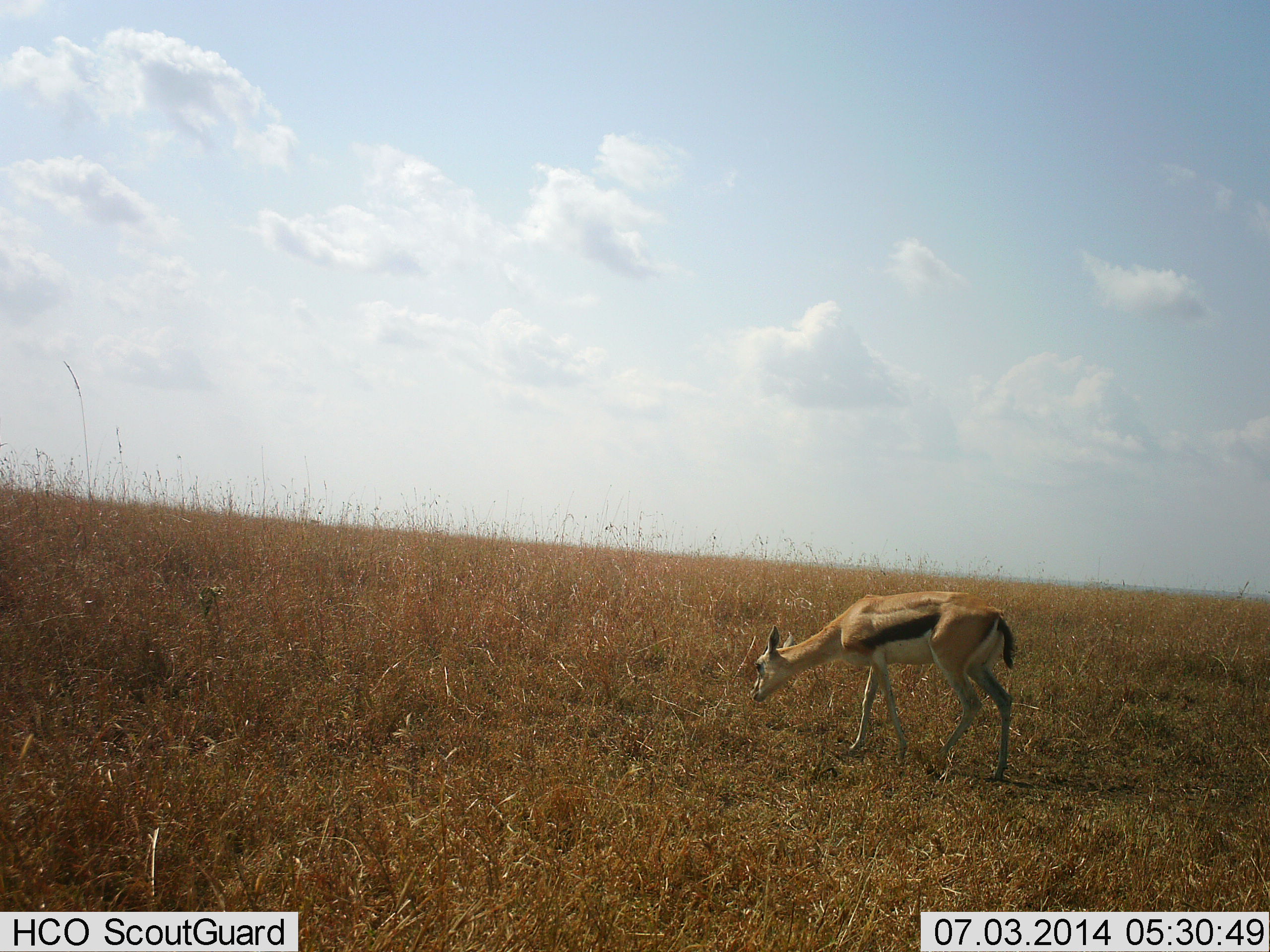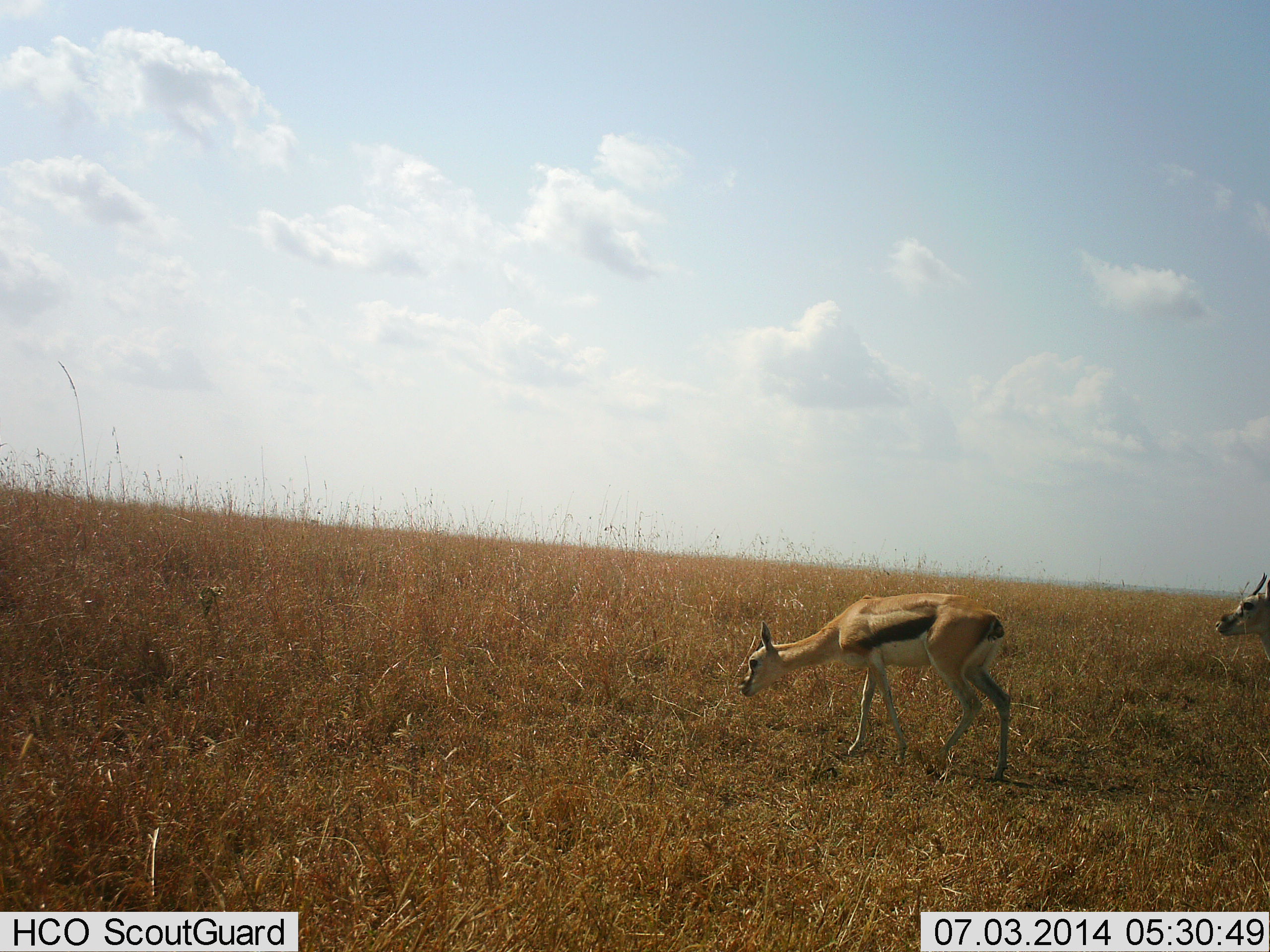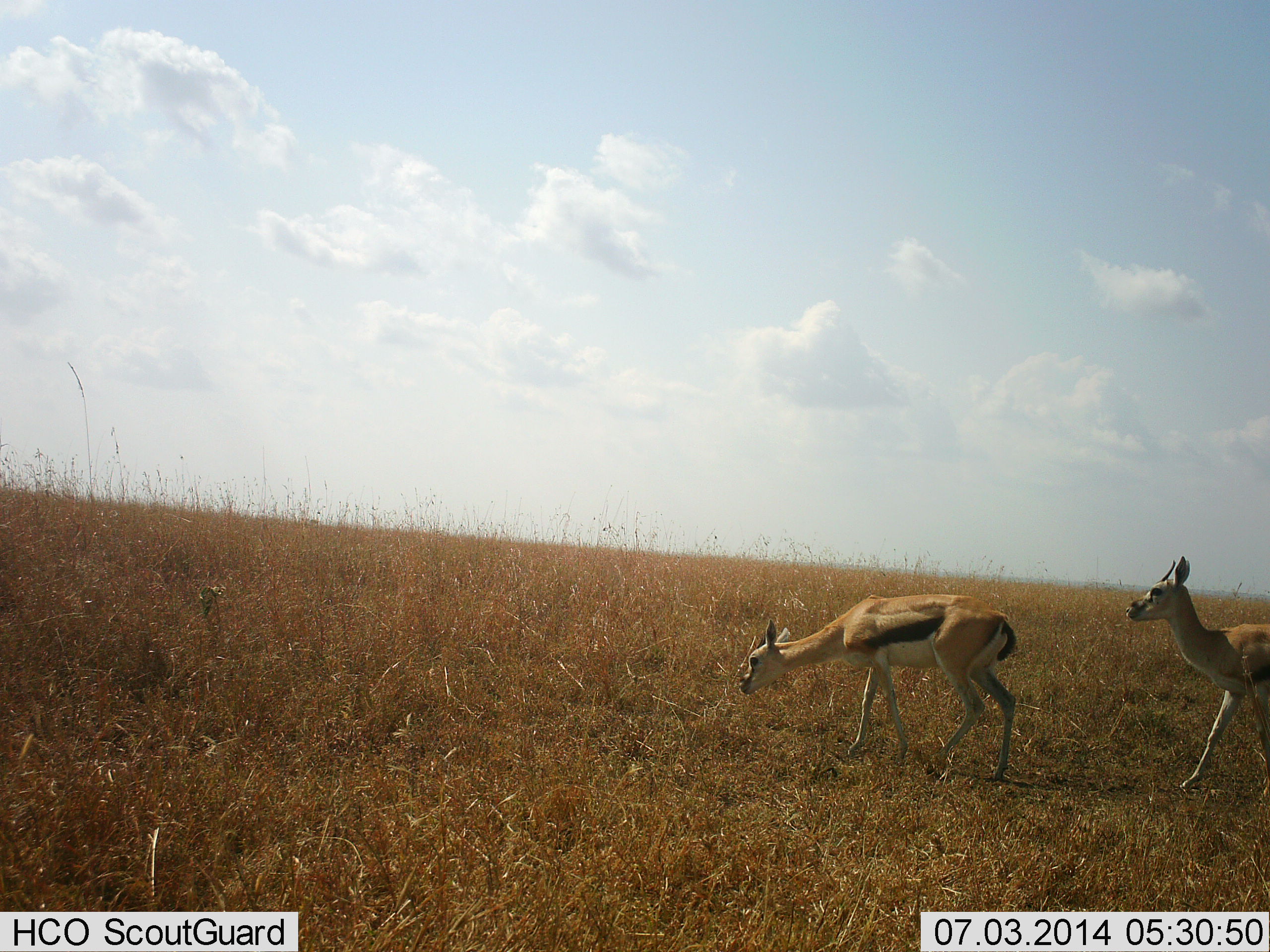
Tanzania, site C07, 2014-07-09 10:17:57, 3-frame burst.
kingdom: Animalia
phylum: Chordata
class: Mammalia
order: Artiodactyla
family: Bovidae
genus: Eudorcas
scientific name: Eudorcas thomsonii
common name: thomson's gazelle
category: gazellethomsons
Gazellethomsons (thomson's gazelle) (Eudorcas thomsonii), count 2. Behavior (volunteer vote fractions): standing 20%, resting 0%, moving 90%, interacting 0%. Young present (vote fraction): 10%. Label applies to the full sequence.